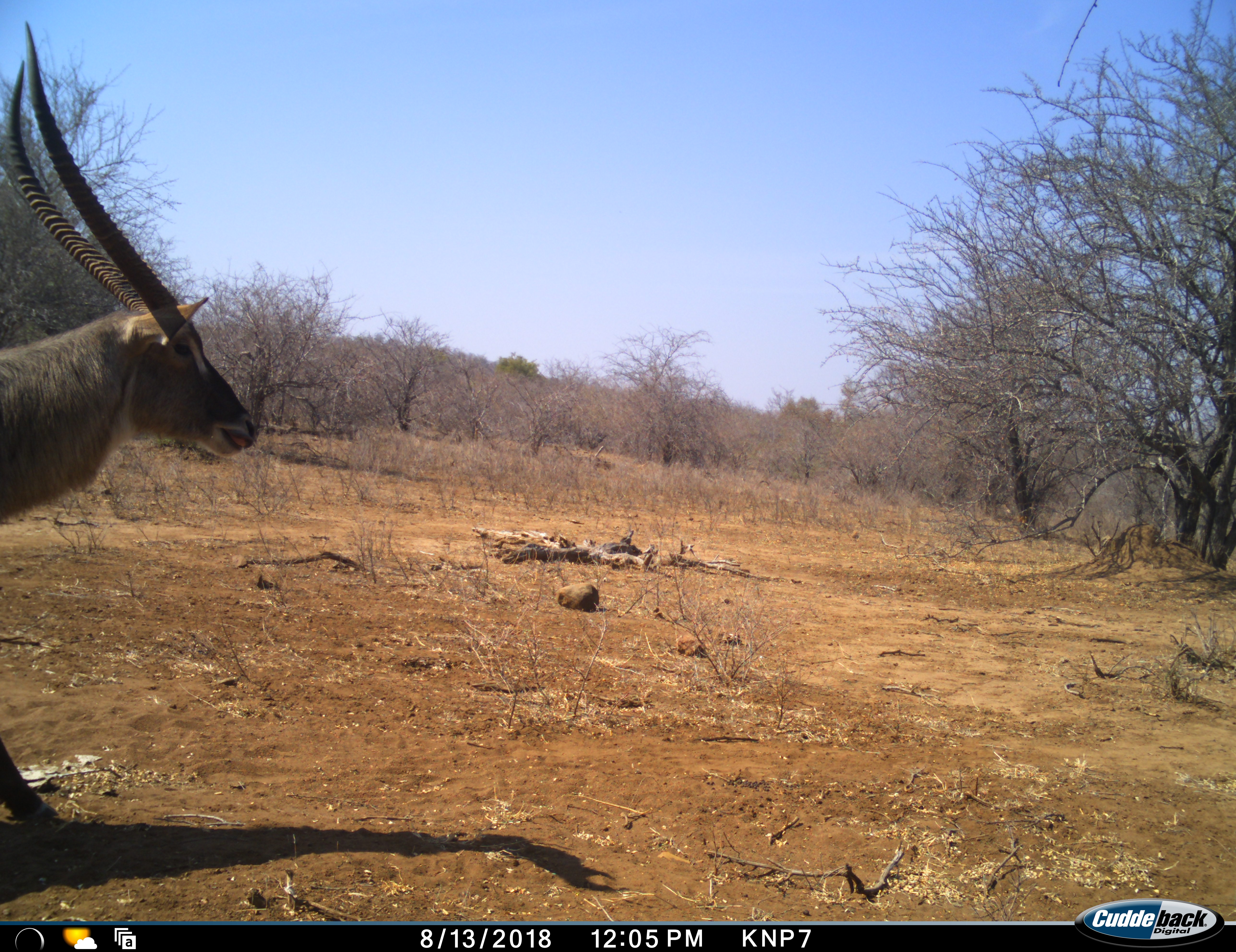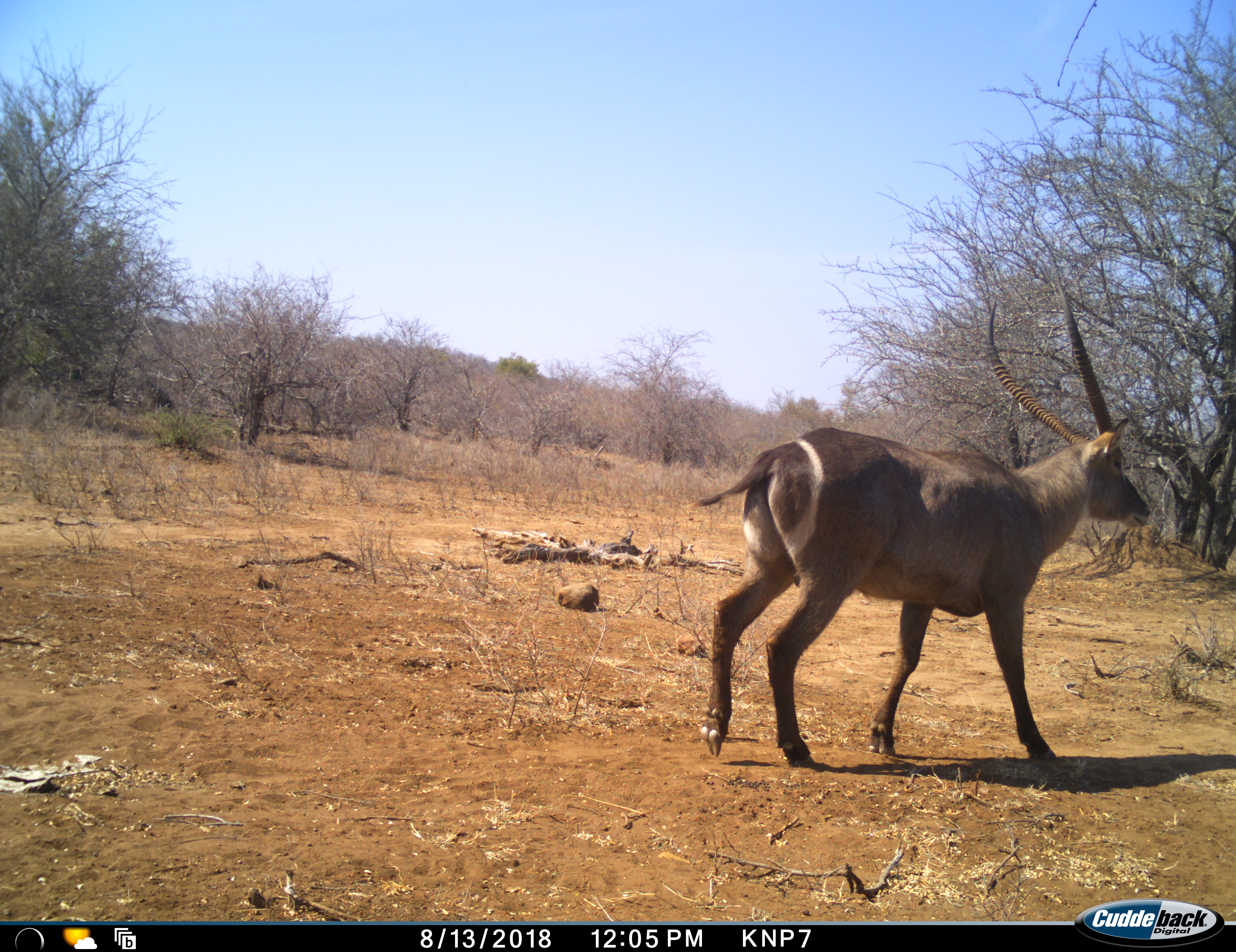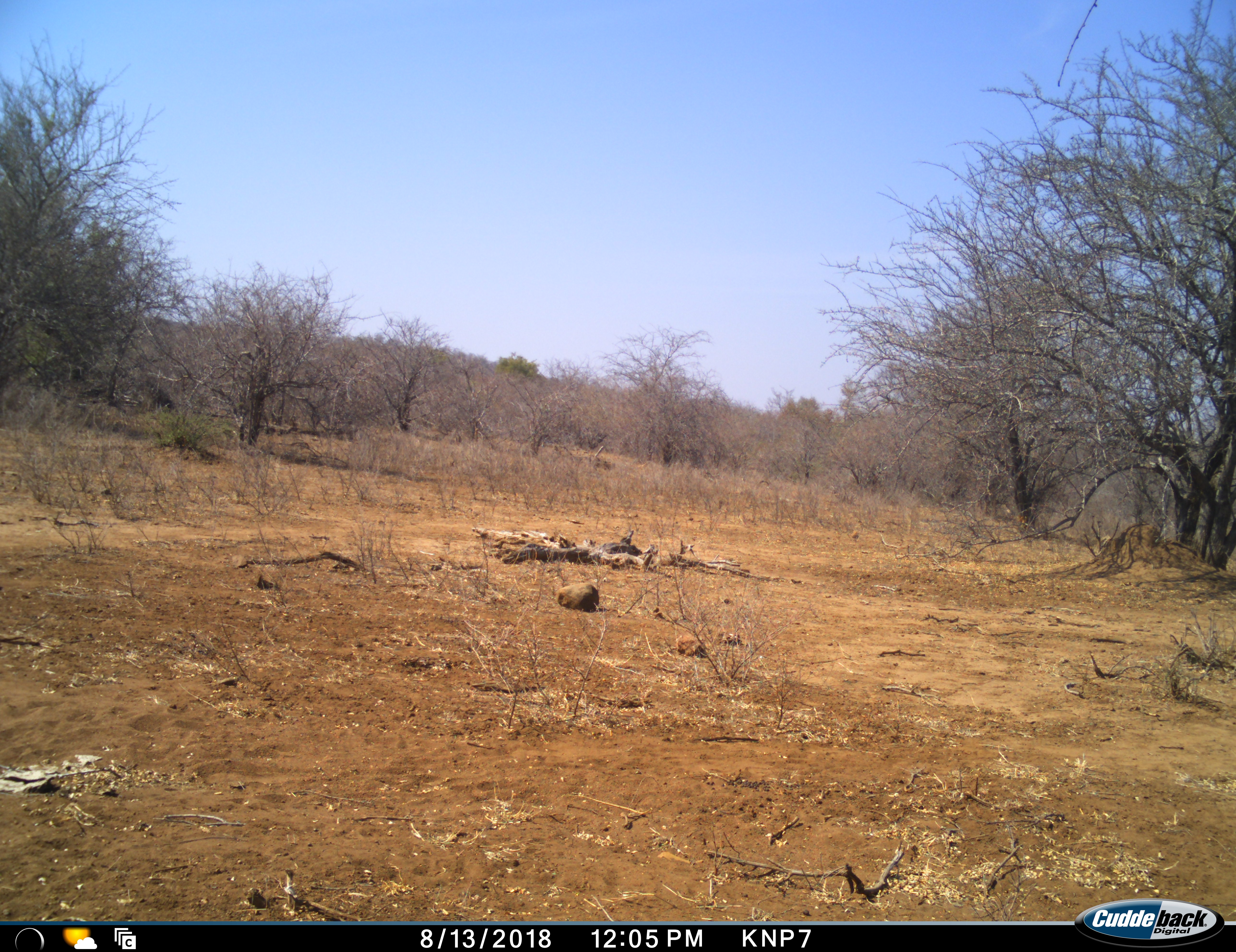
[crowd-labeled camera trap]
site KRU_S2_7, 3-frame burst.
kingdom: Animalia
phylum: Chordata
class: Mammalia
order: Artiodactyla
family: Bovidae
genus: Kobus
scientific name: Kobus ellipsiprymnus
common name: waterbuck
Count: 1.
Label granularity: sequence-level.